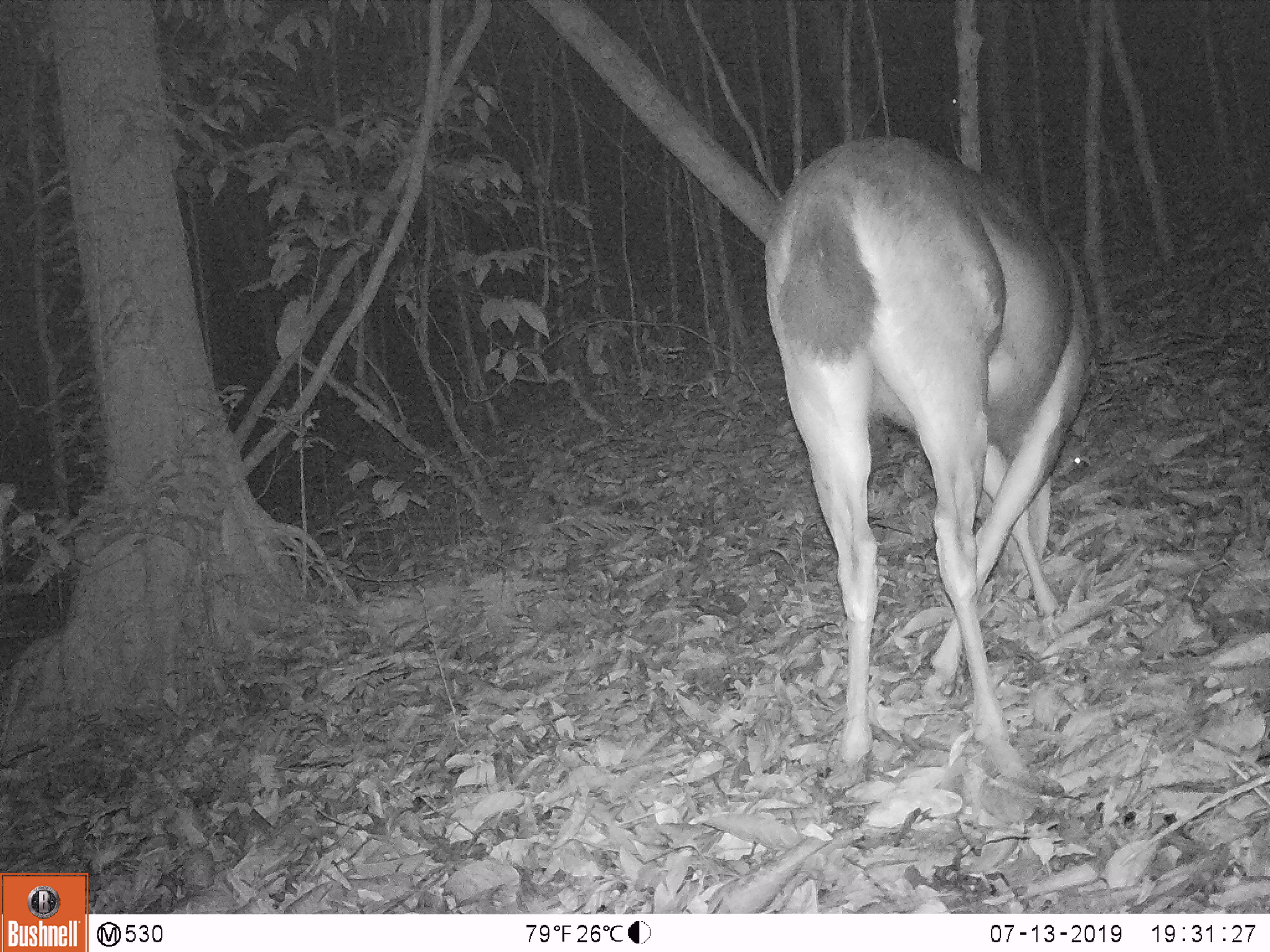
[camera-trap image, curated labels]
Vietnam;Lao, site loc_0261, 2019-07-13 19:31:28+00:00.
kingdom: Animalia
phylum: Chordata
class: Mammalia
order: Artiodactyla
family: Cervidae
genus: Rusa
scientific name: Rusa unicolor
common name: sambar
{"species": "sambar (Rusa unicolor)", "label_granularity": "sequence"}